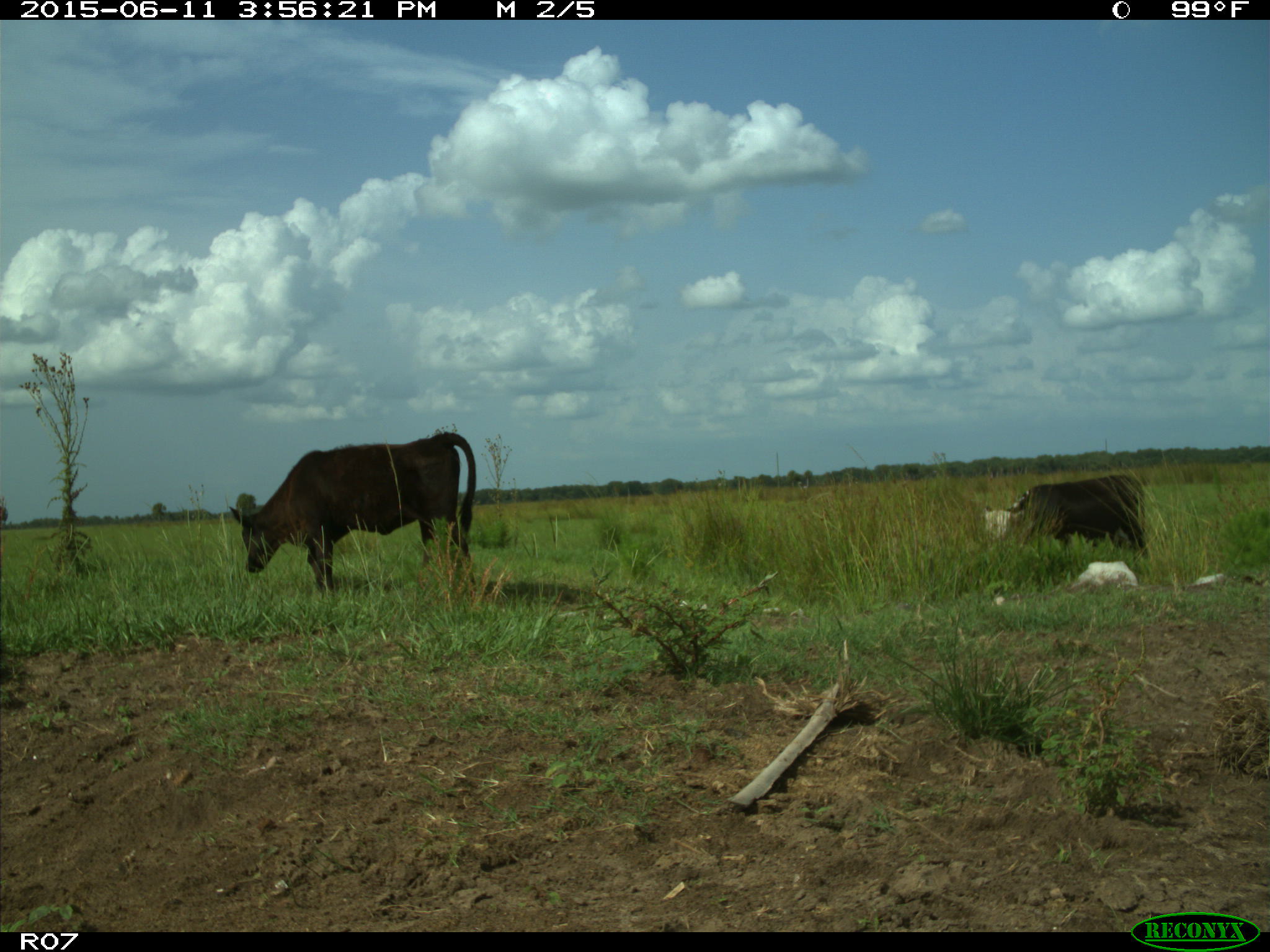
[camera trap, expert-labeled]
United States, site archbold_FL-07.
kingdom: Animalia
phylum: Chordata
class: Mammalia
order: Artiodactyla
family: Bovidae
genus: Bos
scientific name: Bos taurus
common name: domestic cow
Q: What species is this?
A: Bos taurus (domestic cow).